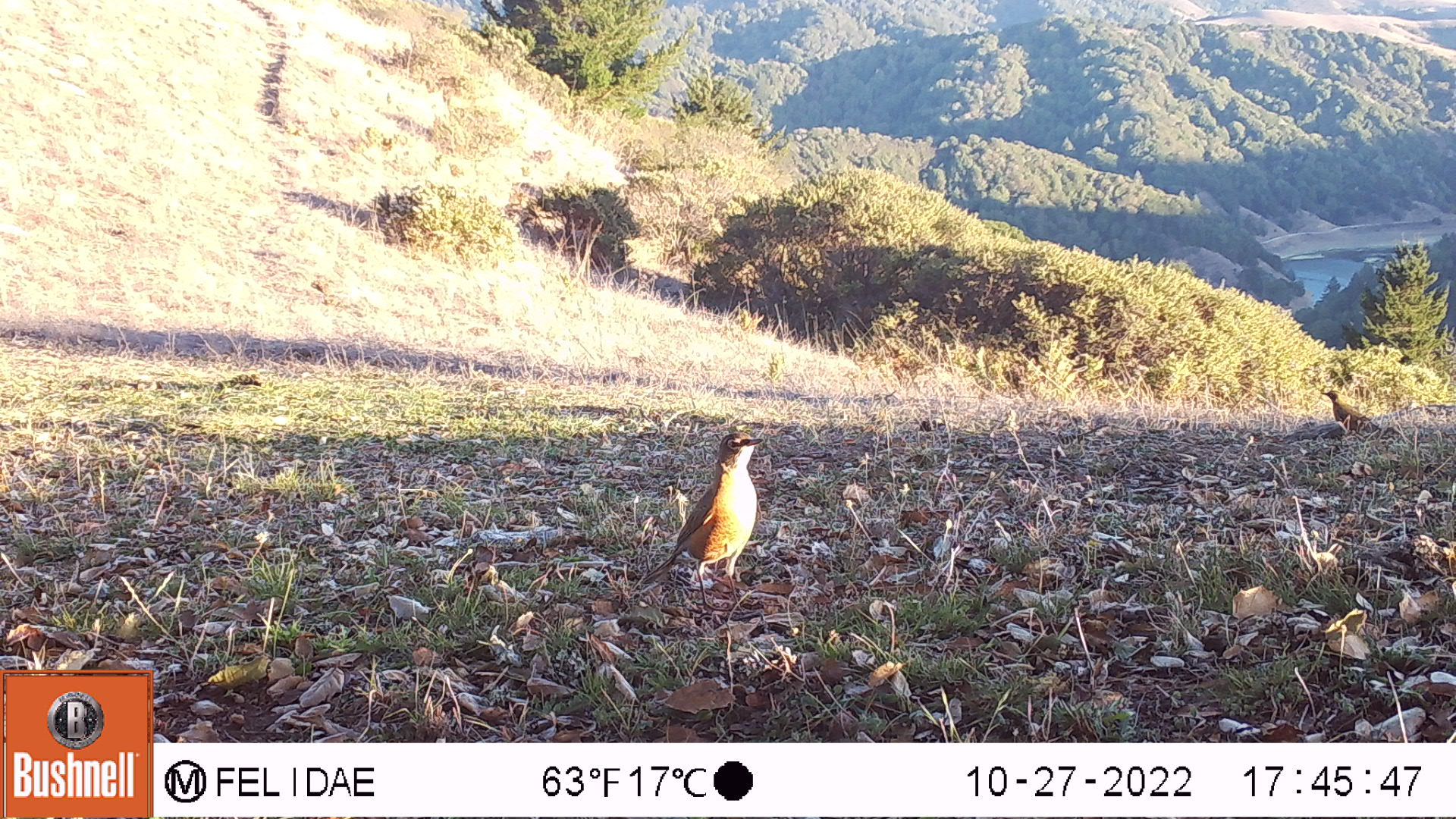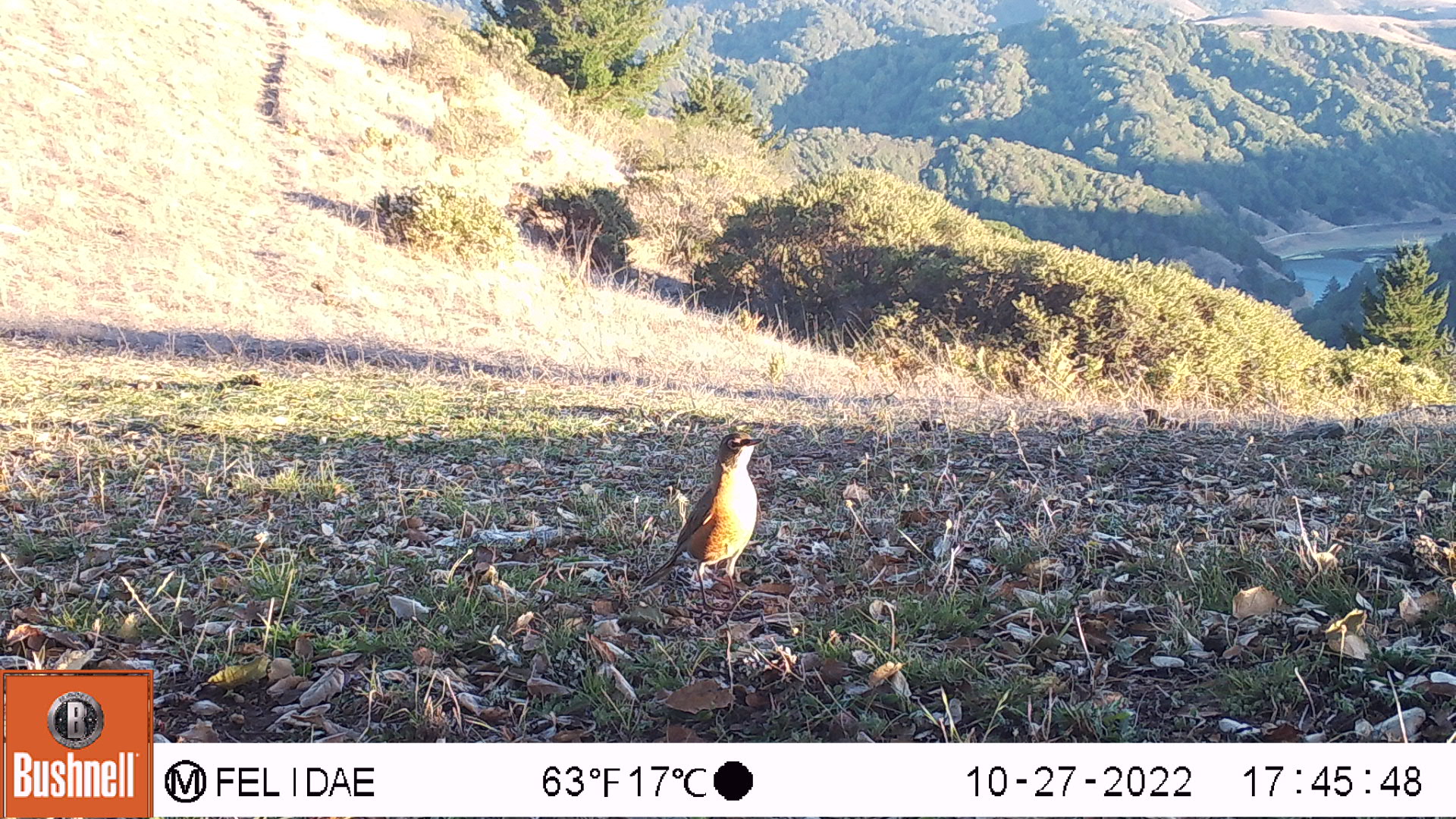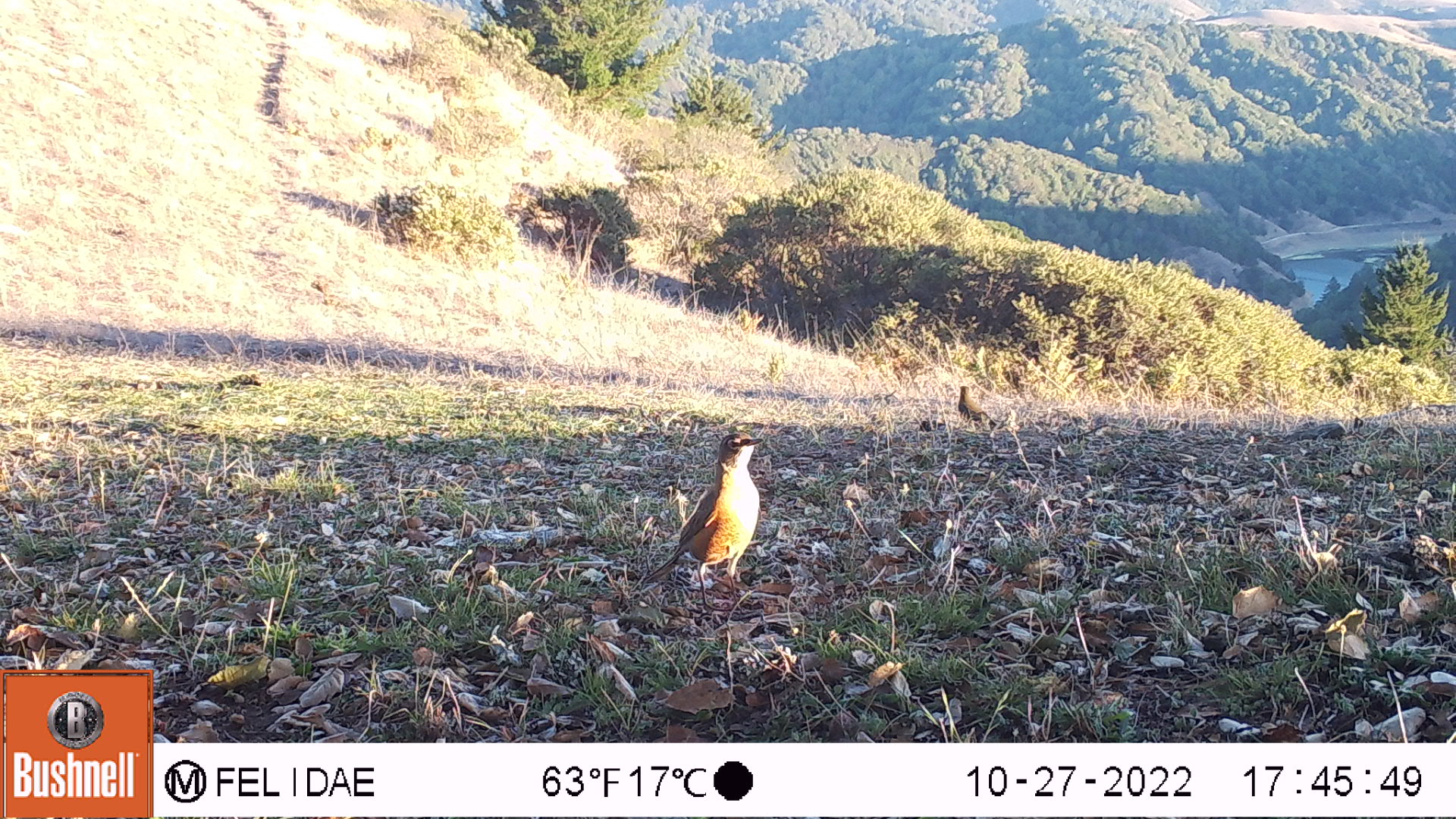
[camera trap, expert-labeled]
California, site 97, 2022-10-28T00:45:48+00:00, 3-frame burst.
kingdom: Animalia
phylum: Chordata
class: Aves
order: Passeriformes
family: Turdidae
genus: Turdus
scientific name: Turdus migratorius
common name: american robin